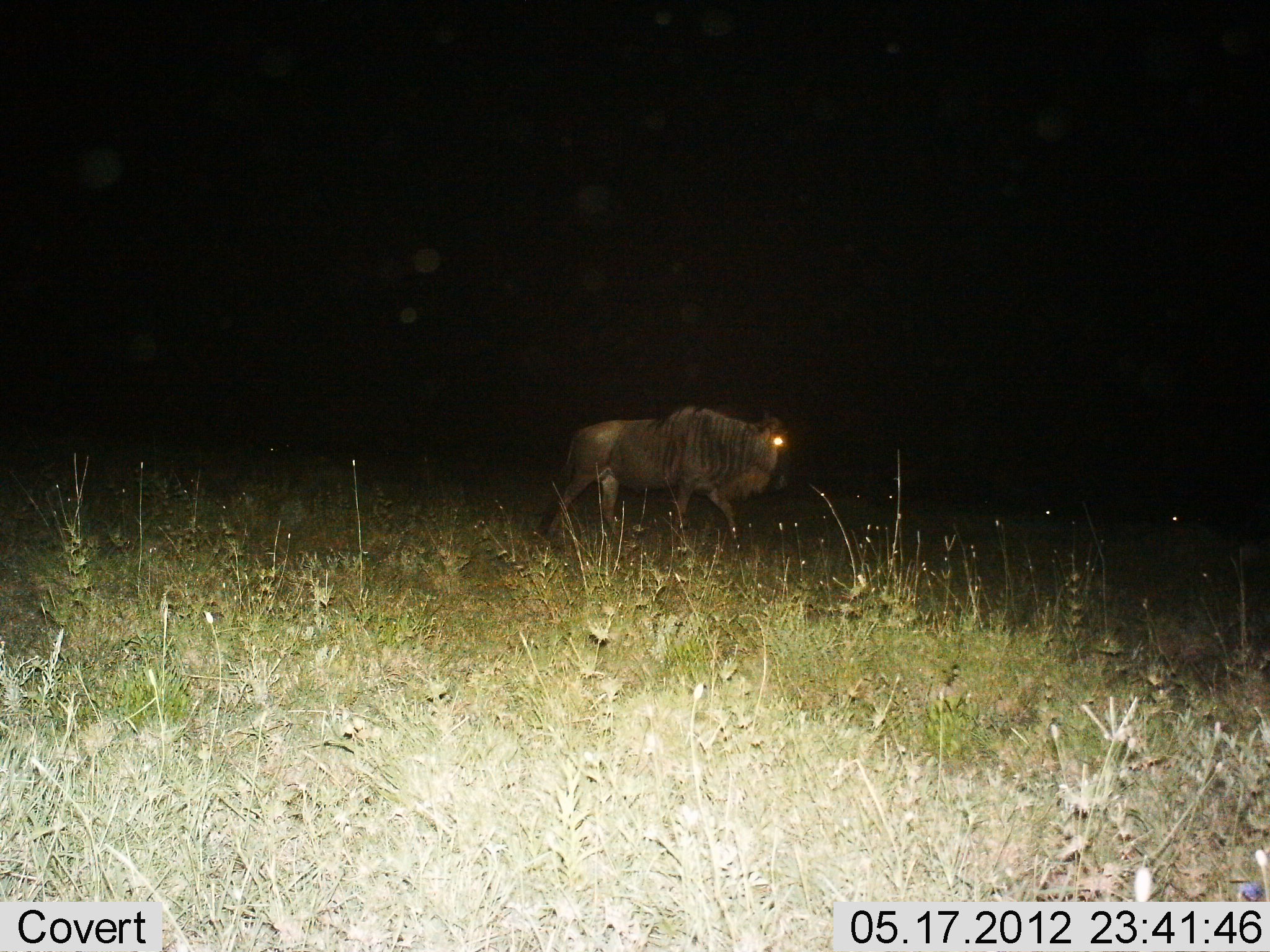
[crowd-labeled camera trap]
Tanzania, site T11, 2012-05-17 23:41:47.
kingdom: Animalia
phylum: Chordata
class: Mammalia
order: Artiodactyla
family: Bovidae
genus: Connochaetes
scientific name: Connochaetes taurinus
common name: blue wildebeest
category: wildebeest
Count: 1.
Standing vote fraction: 30%.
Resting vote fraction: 0%.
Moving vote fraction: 70%.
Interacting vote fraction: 0%.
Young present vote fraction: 0%.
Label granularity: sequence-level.